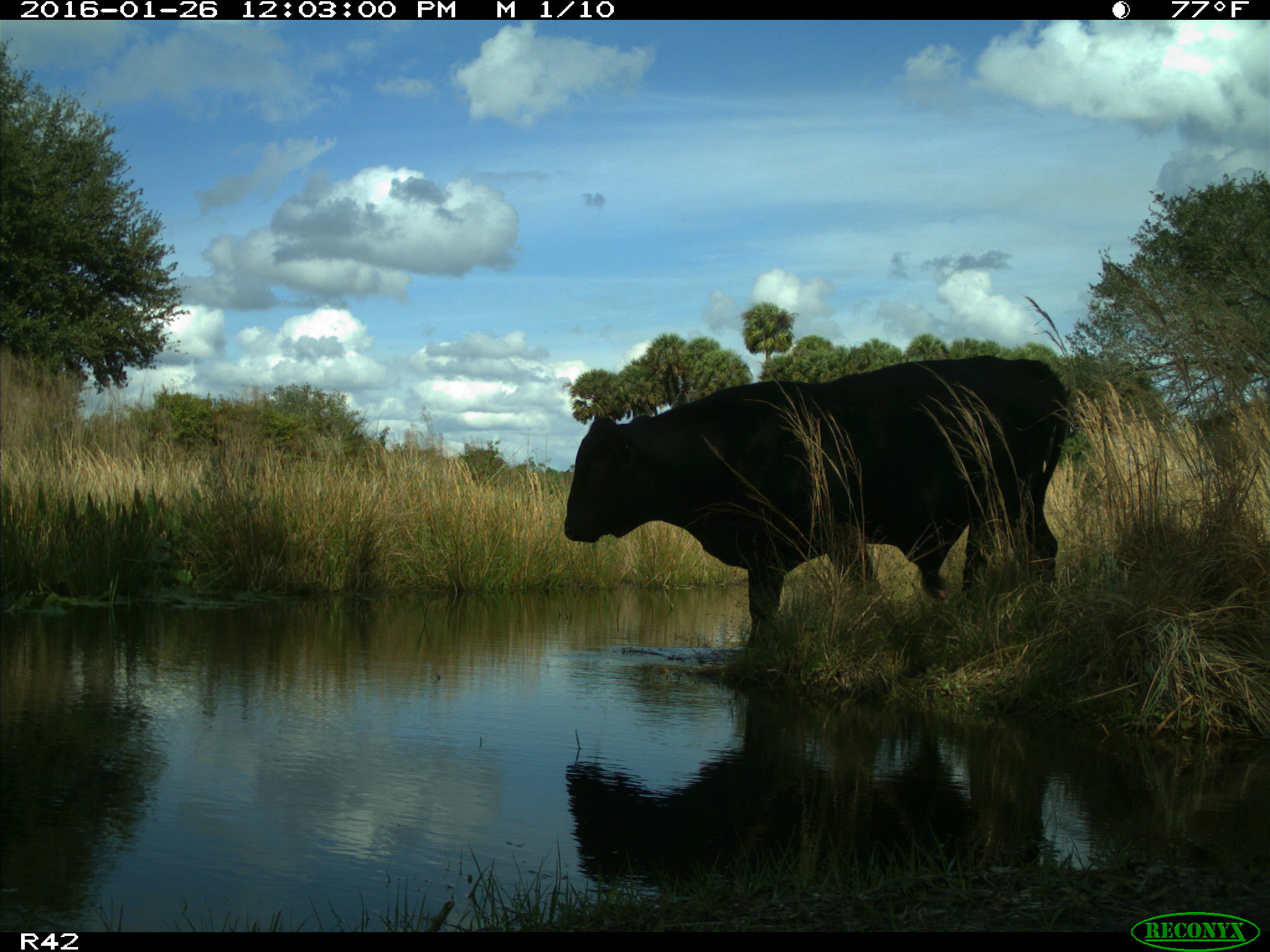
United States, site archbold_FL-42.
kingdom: Animalia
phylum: Chordata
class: Mammalia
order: Artiodactyla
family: Bovidae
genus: Bos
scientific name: Bos taurus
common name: domestic cow